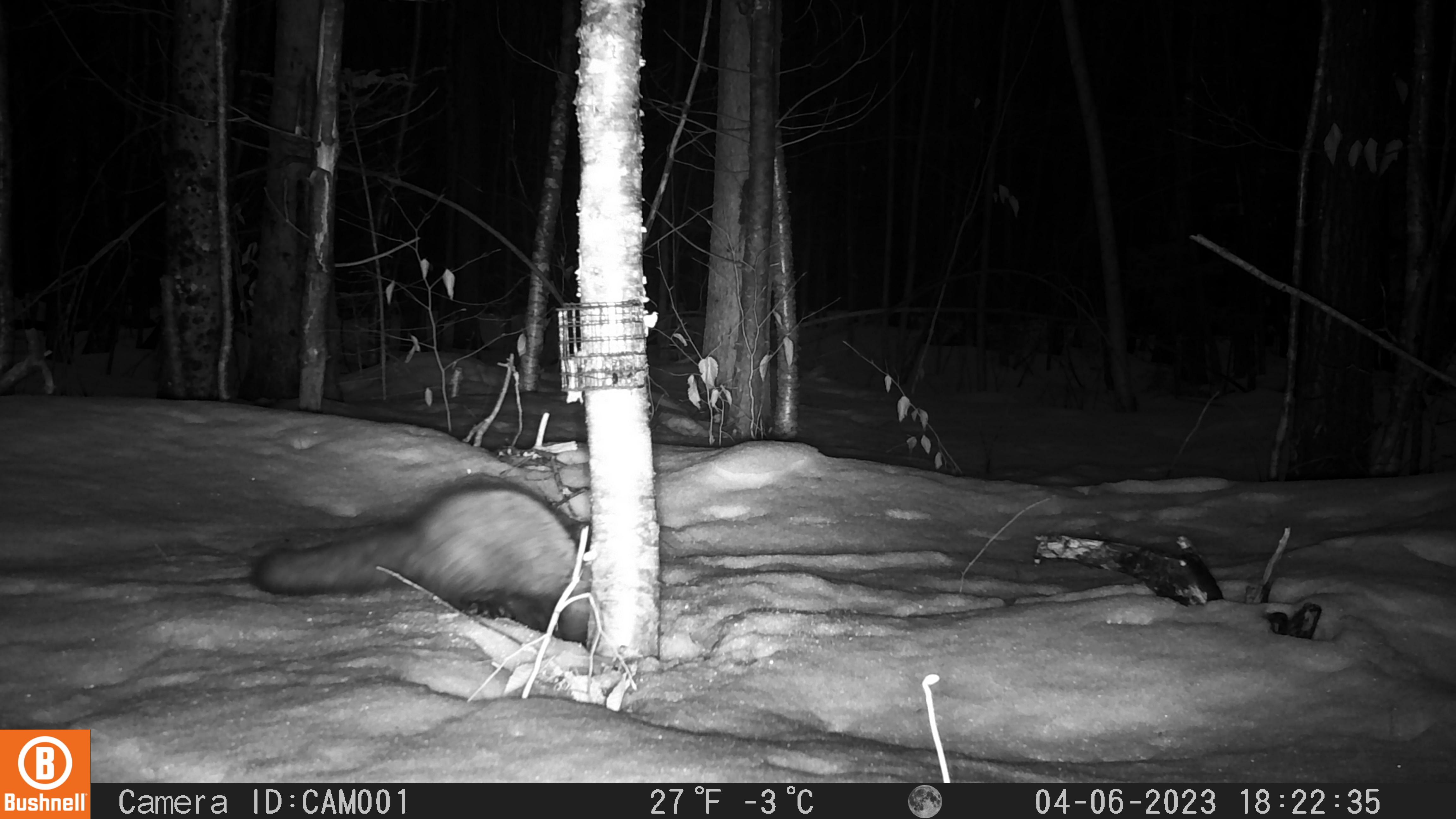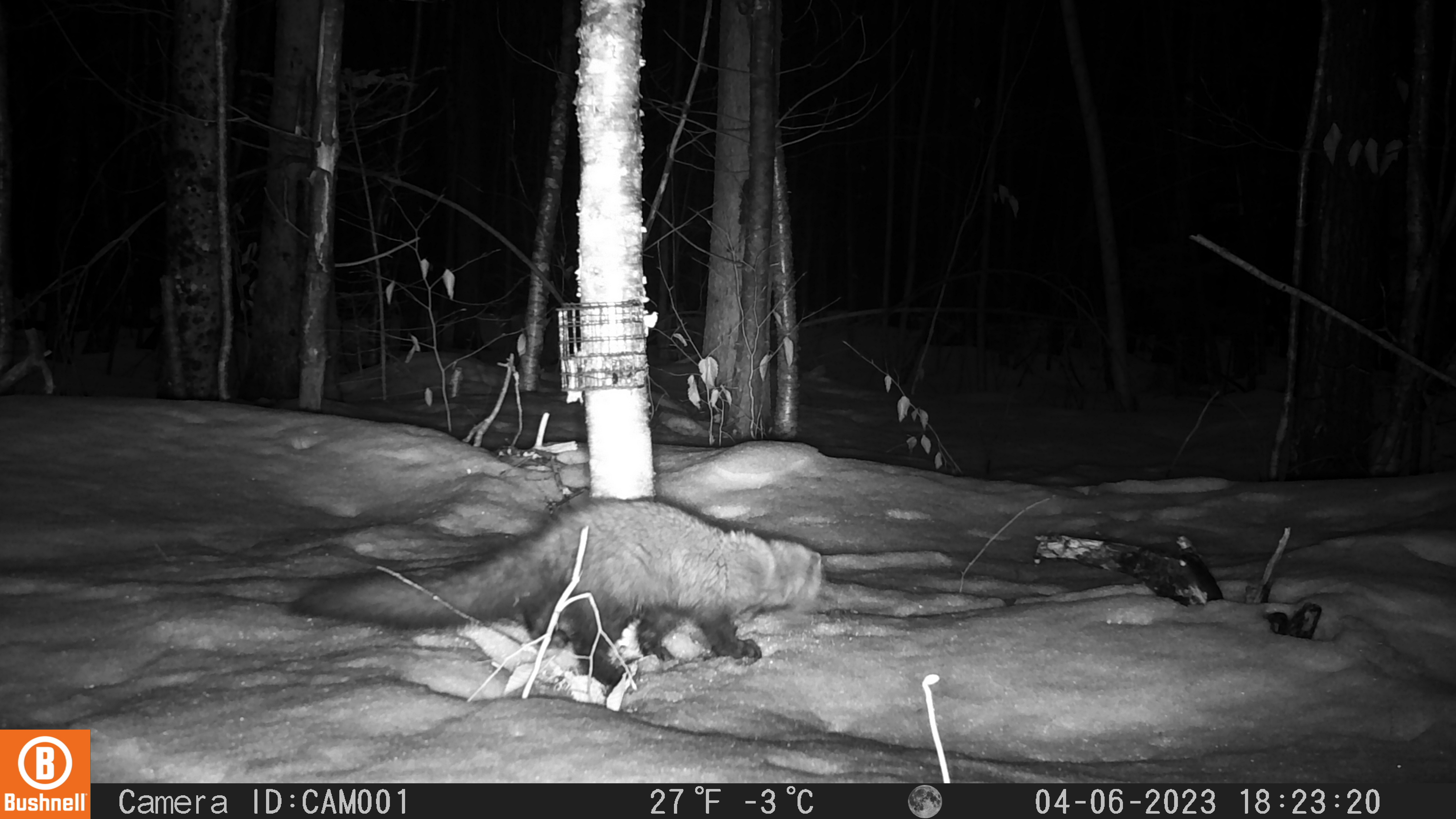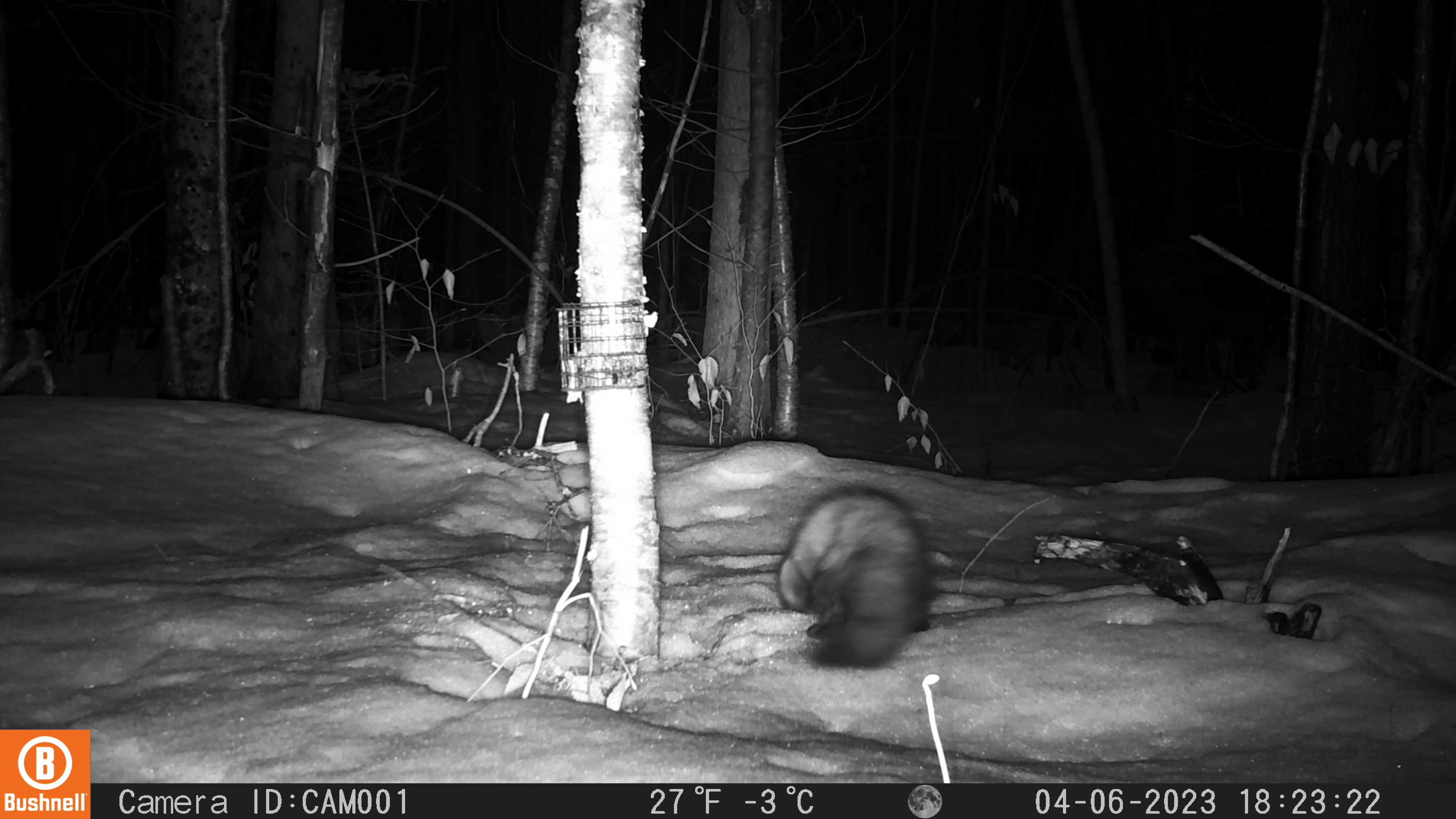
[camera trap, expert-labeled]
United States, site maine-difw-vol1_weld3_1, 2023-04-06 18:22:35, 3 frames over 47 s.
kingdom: Animalia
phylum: Chordata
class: Mammalia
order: Carnivora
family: Mustelidae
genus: Pekania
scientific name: Pekania pennanti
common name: fisher